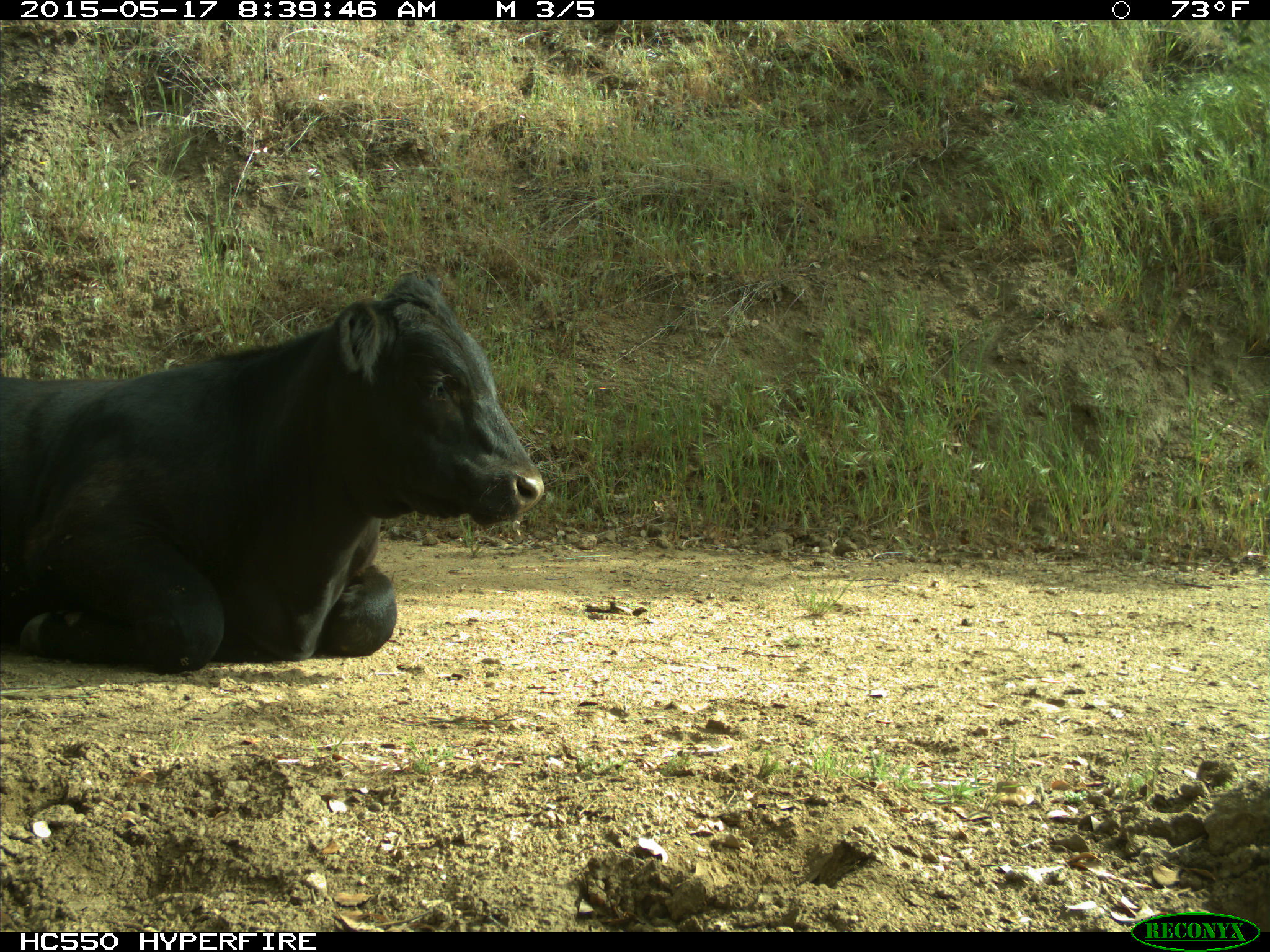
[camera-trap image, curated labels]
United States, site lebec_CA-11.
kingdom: Animalia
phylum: Chordata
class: Mammalia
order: Artiodactyla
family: Bovidae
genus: Bos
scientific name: Bos taurus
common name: domestic cow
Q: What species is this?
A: Bos taurus (domestic cow).